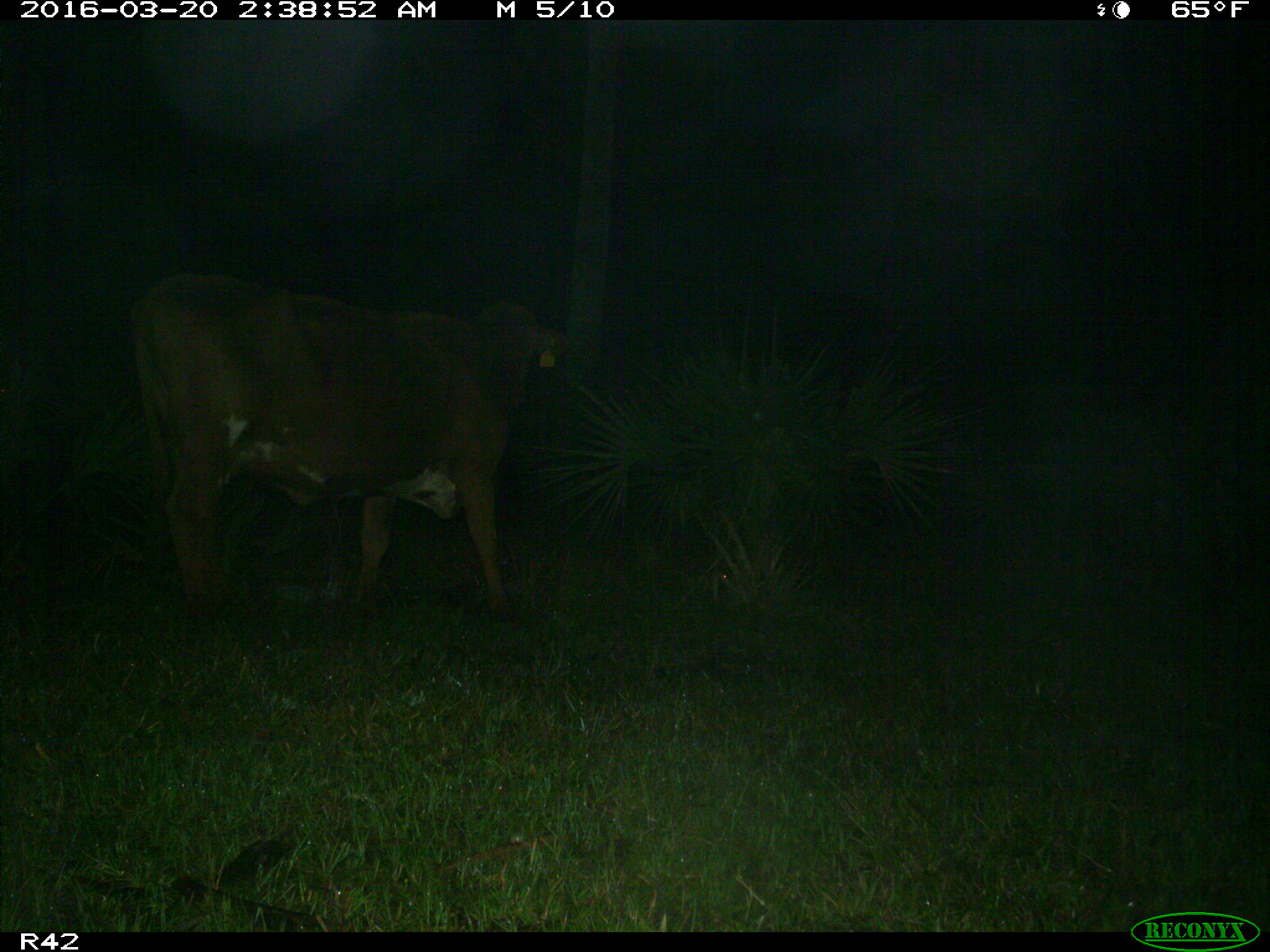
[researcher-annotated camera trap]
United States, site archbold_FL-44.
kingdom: Animalia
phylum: Chordata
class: Mammalia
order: Artiodactyla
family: Bovidae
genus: Bos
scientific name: Bos taurus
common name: domestic cow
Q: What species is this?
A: Bos taurus (domestic cow).